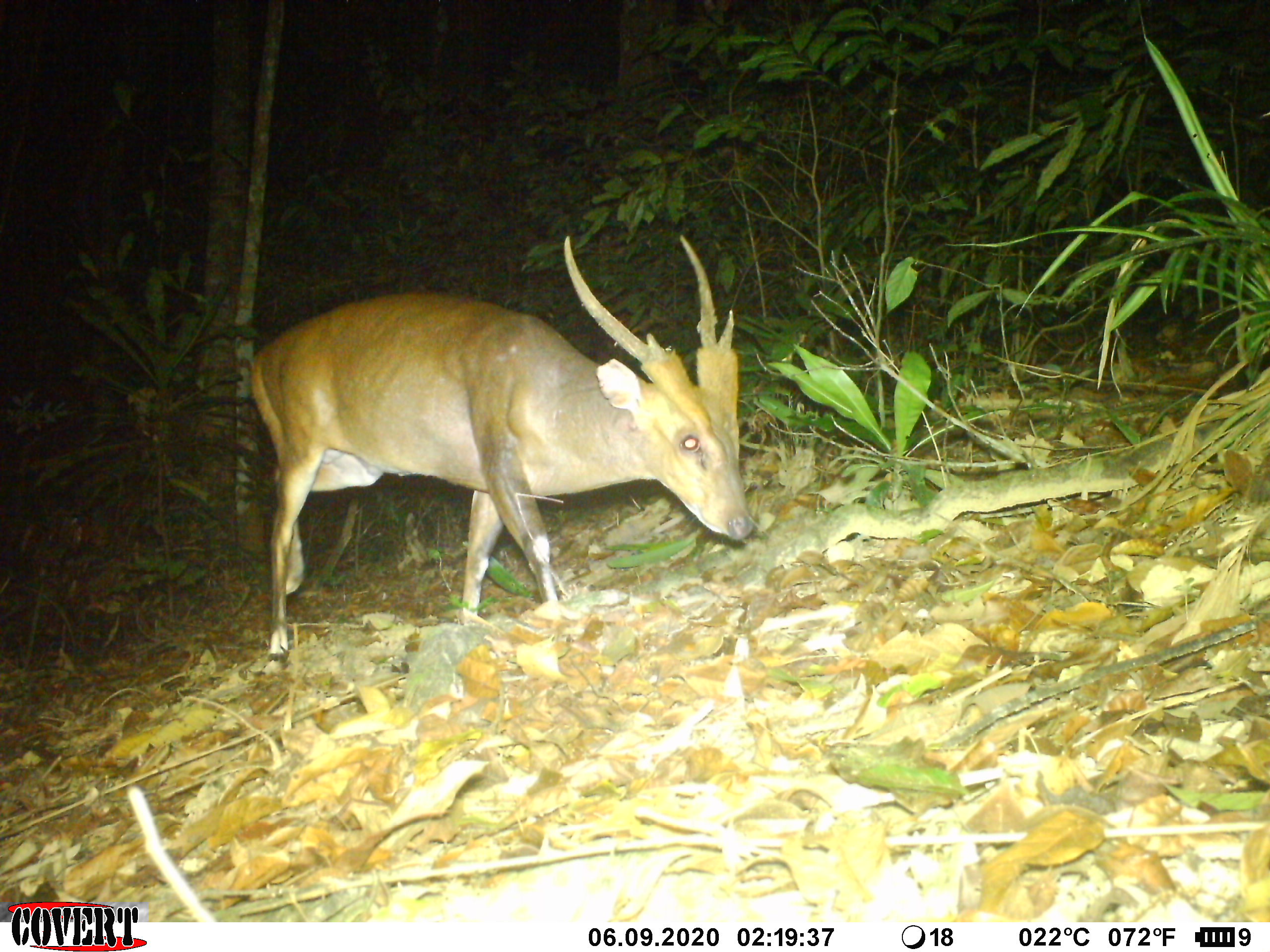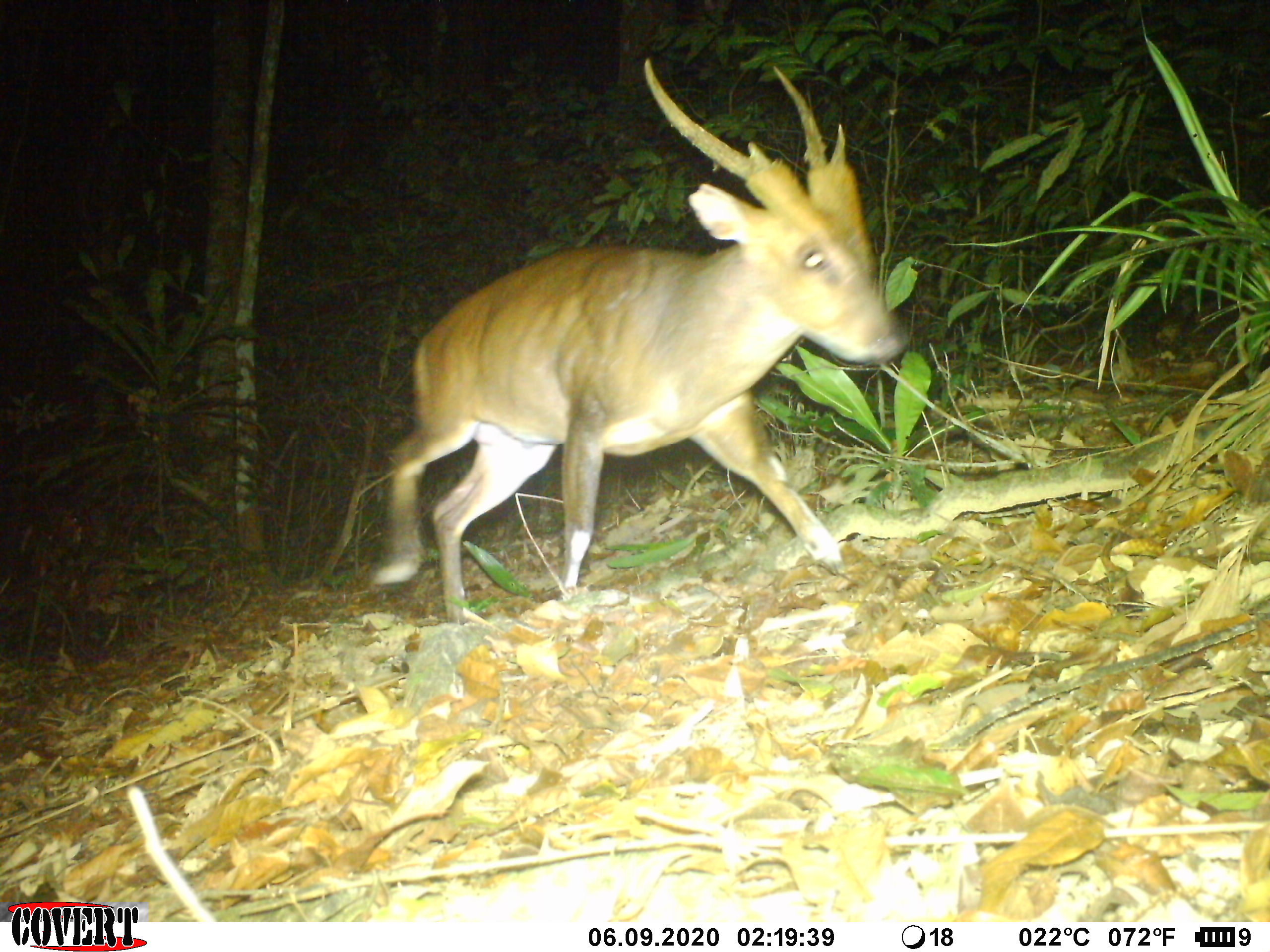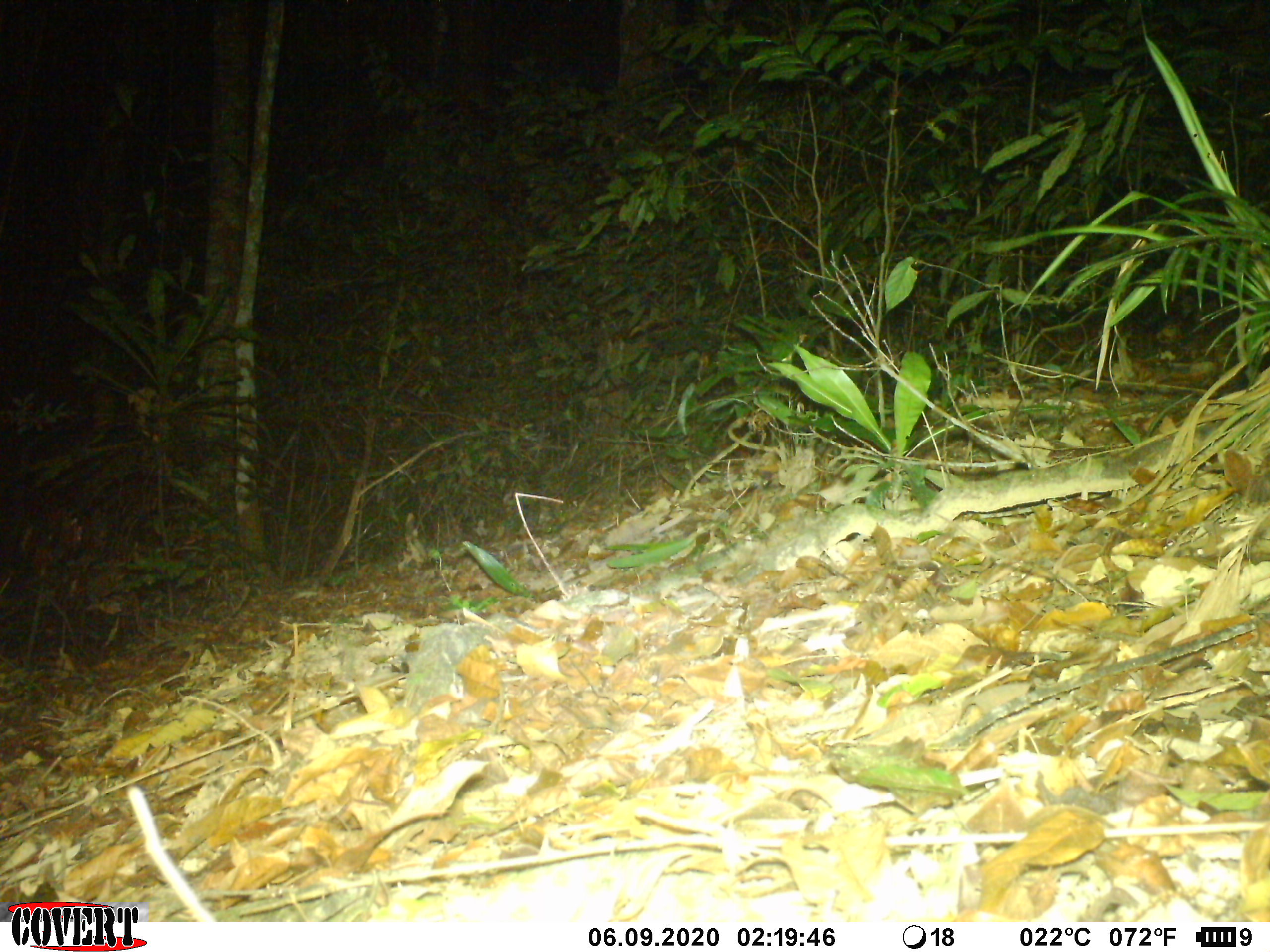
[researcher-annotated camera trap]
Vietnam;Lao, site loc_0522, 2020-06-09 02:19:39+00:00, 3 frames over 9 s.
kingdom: Animalia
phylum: Chordata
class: Mammalia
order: Artiodactyla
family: Cervidae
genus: Muntiacus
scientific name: Muntiacus vuquangensis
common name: large-antlered muntjac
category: large antlered muntjac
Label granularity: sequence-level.